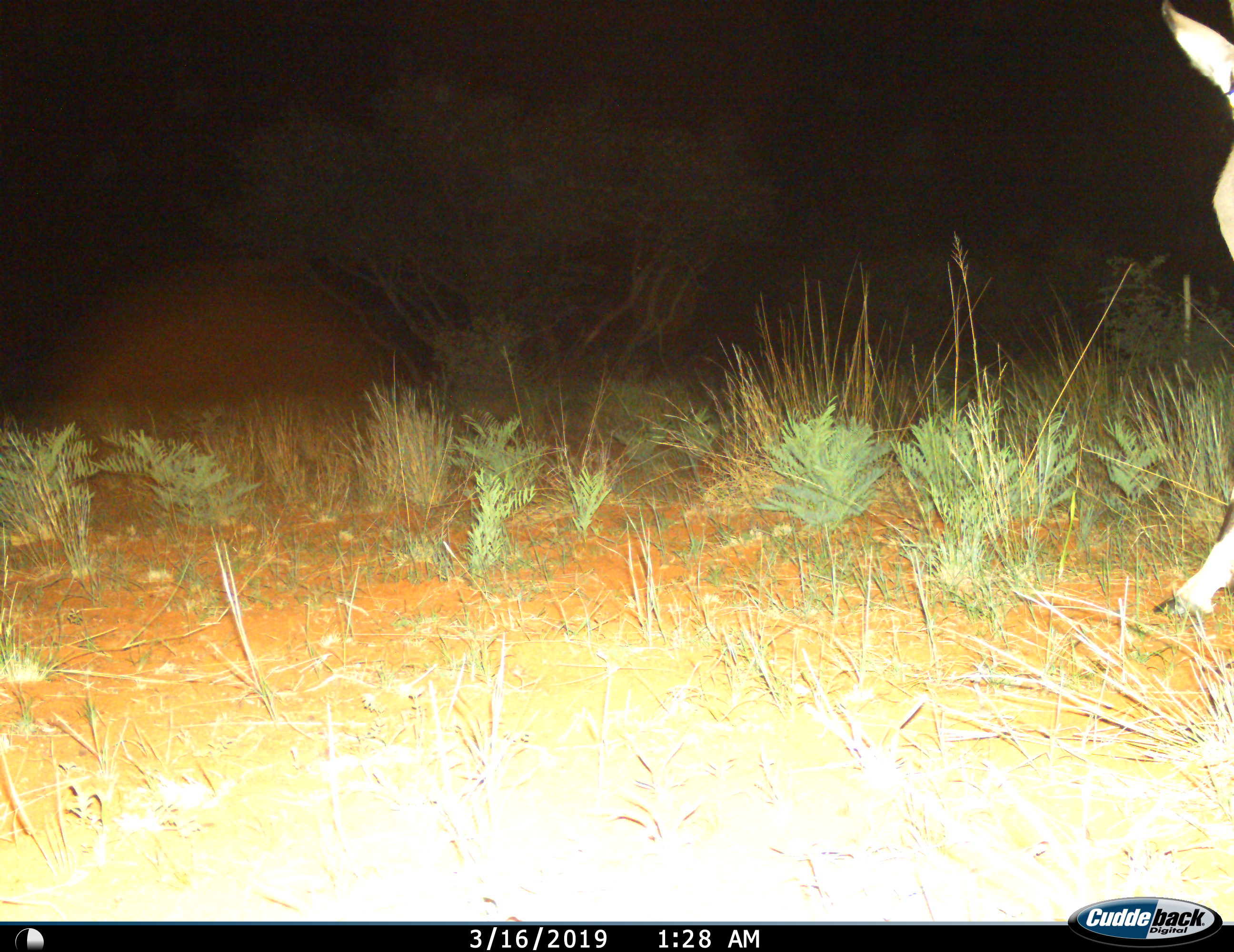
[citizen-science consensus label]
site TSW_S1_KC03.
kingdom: Animalia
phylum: Chordata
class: Mammalia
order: Artiodactyla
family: Bovidae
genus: Oryx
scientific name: Oryx gazella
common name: gemsbok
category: oryx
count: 1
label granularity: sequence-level